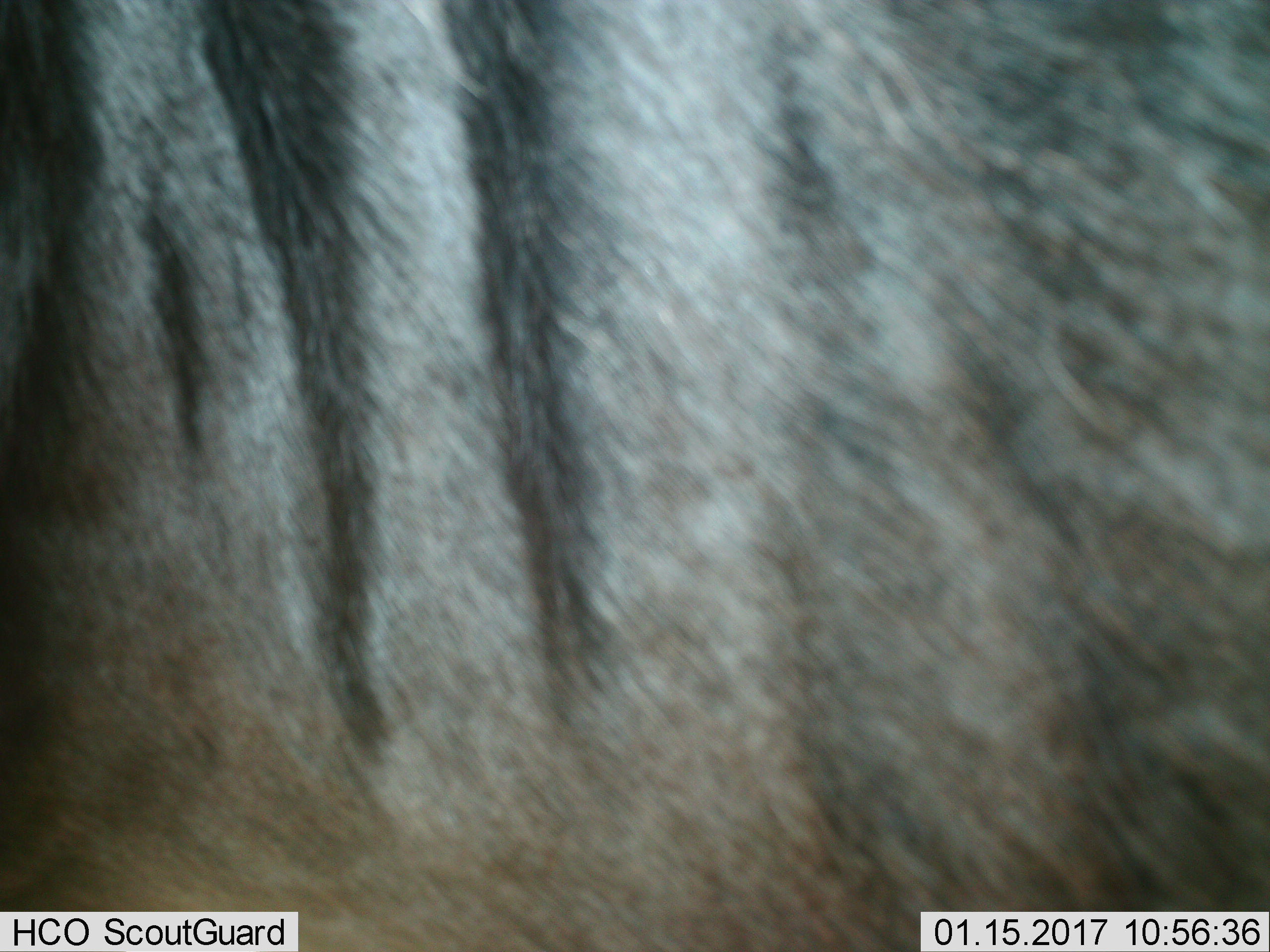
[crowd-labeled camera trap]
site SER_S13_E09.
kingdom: Animalia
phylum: Chordata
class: Mammalia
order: Artiodactyla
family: Bovidae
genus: Connochaetes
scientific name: Connochaetes taurinus taurinus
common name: blue wildebeest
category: wildebeestblue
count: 1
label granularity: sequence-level